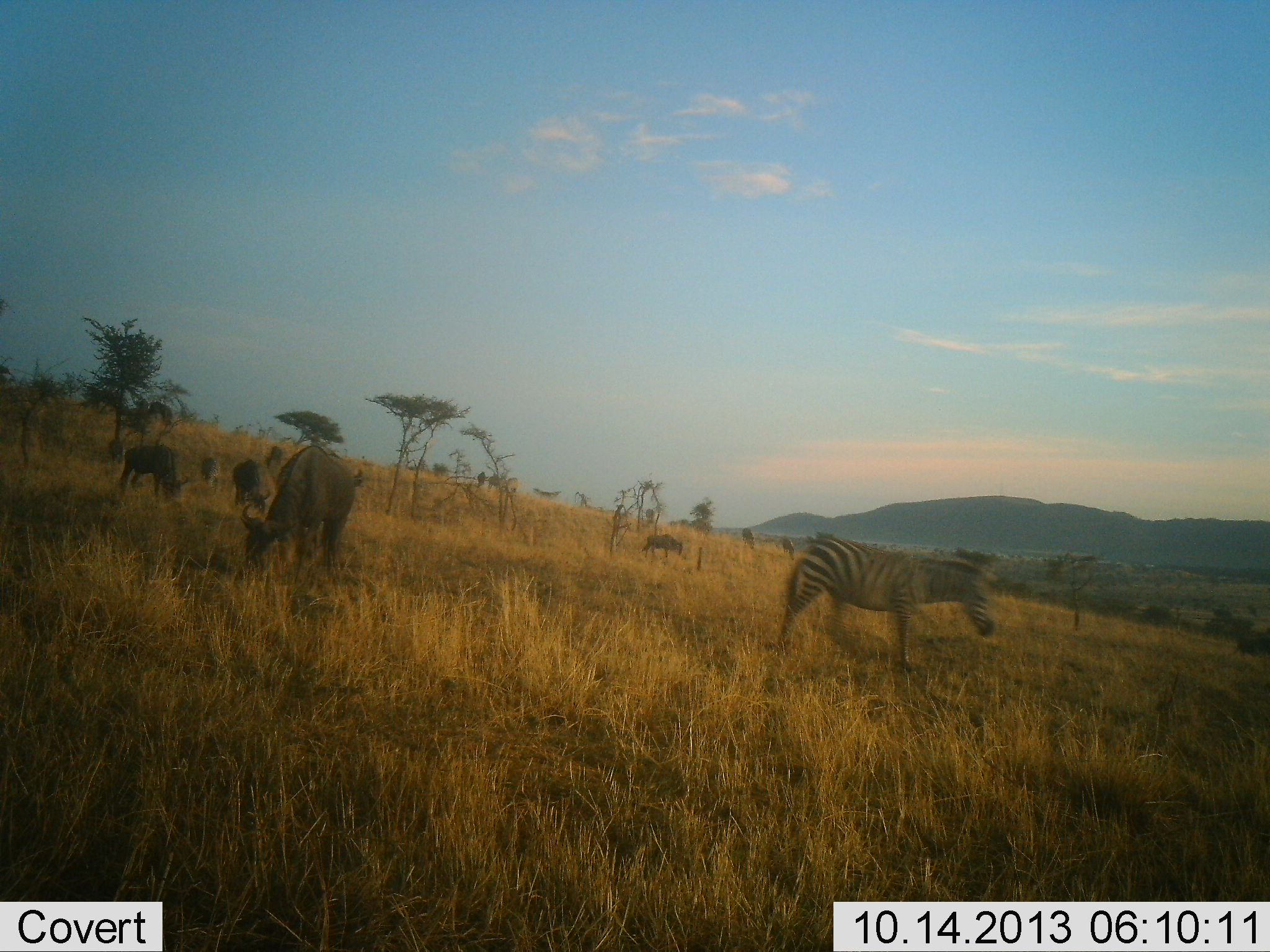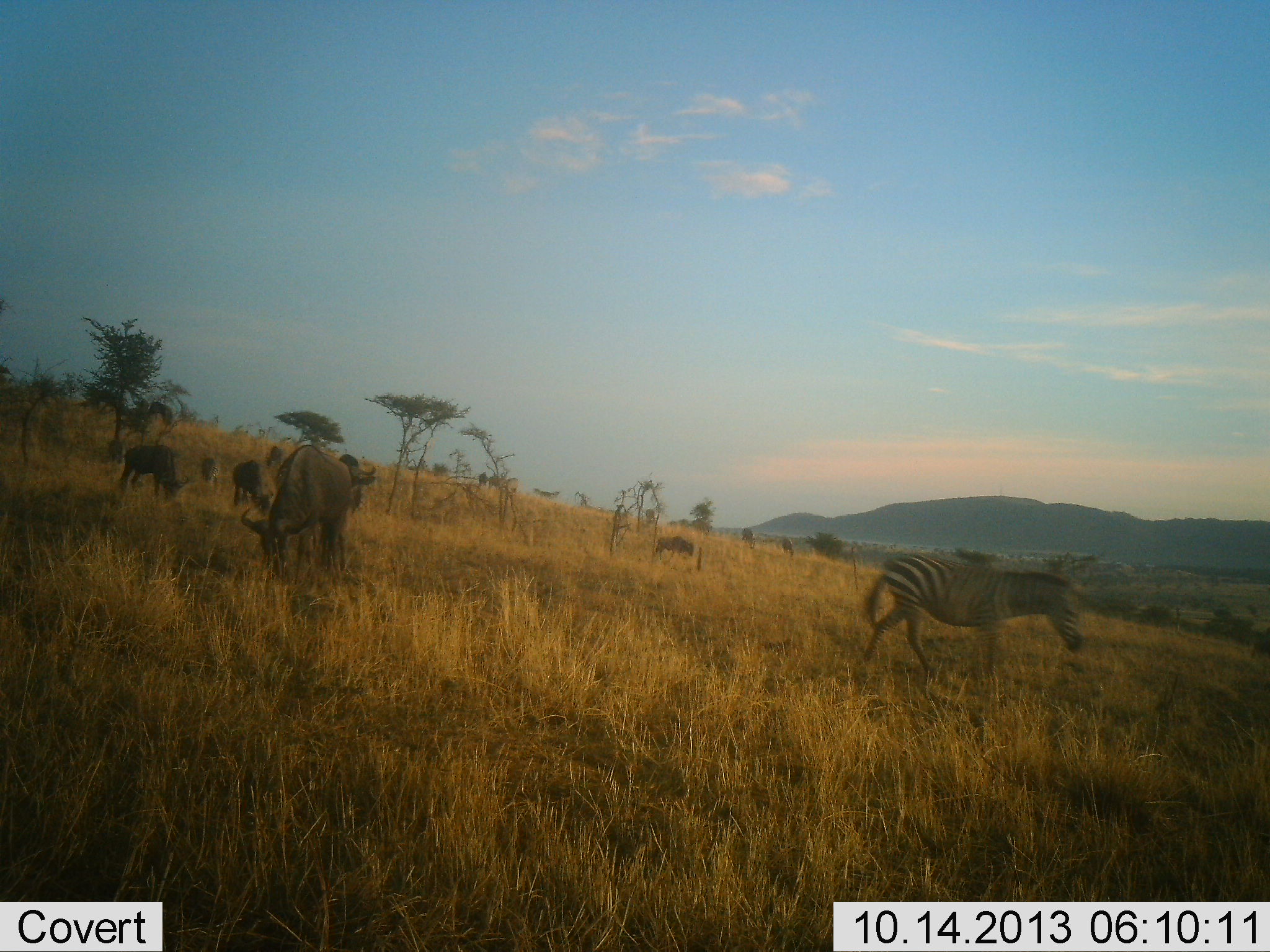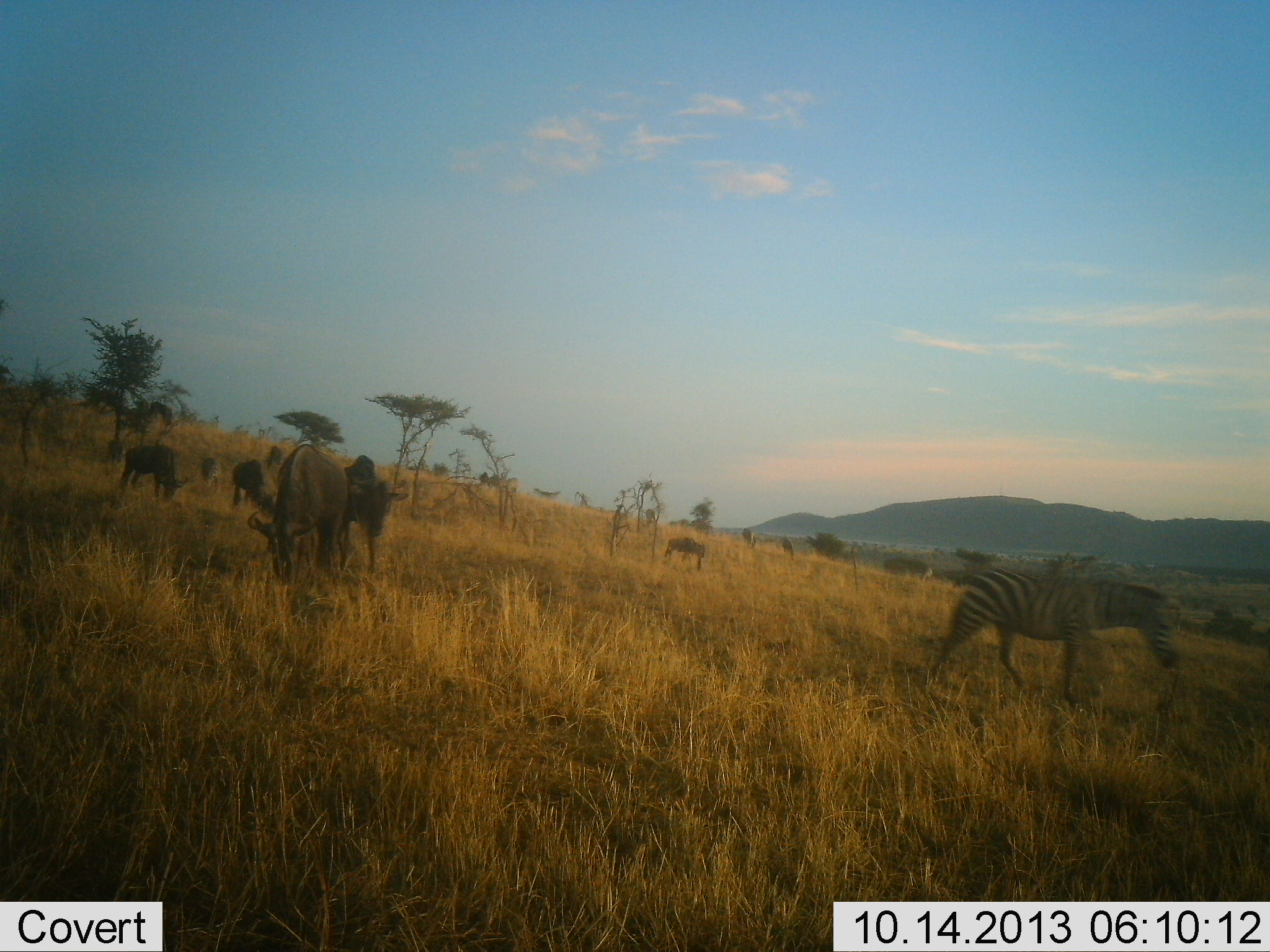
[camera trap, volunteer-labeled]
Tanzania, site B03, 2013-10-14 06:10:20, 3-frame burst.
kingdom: Animalia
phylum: Chordata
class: Mammalia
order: Artiodactyla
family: Bovidae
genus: Connochaetes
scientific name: Connochaetes taurinus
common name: blue wildebeest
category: wildebeest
Wildebeest (blue wildebeest) (Connochaetes taurinus), count 8. Behavior (volunteer vote fractions): standing 50%, resting 0%, moving 50%, interacting 0%. Young present (vote fraction): 8%. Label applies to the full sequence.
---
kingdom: Animalia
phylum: Chordata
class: Mammalia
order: Perissodactyla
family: Equidae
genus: Equus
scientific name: Equus quagga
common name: plains zebra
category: zebra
Zebra (plains zebra) (Equus quagga), count 1. Behavior (volunteer vote fractions): standing 7%, resting 0%, moving 100%, interacting 0%. Young present (vote fraction): 0%. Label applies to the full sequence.